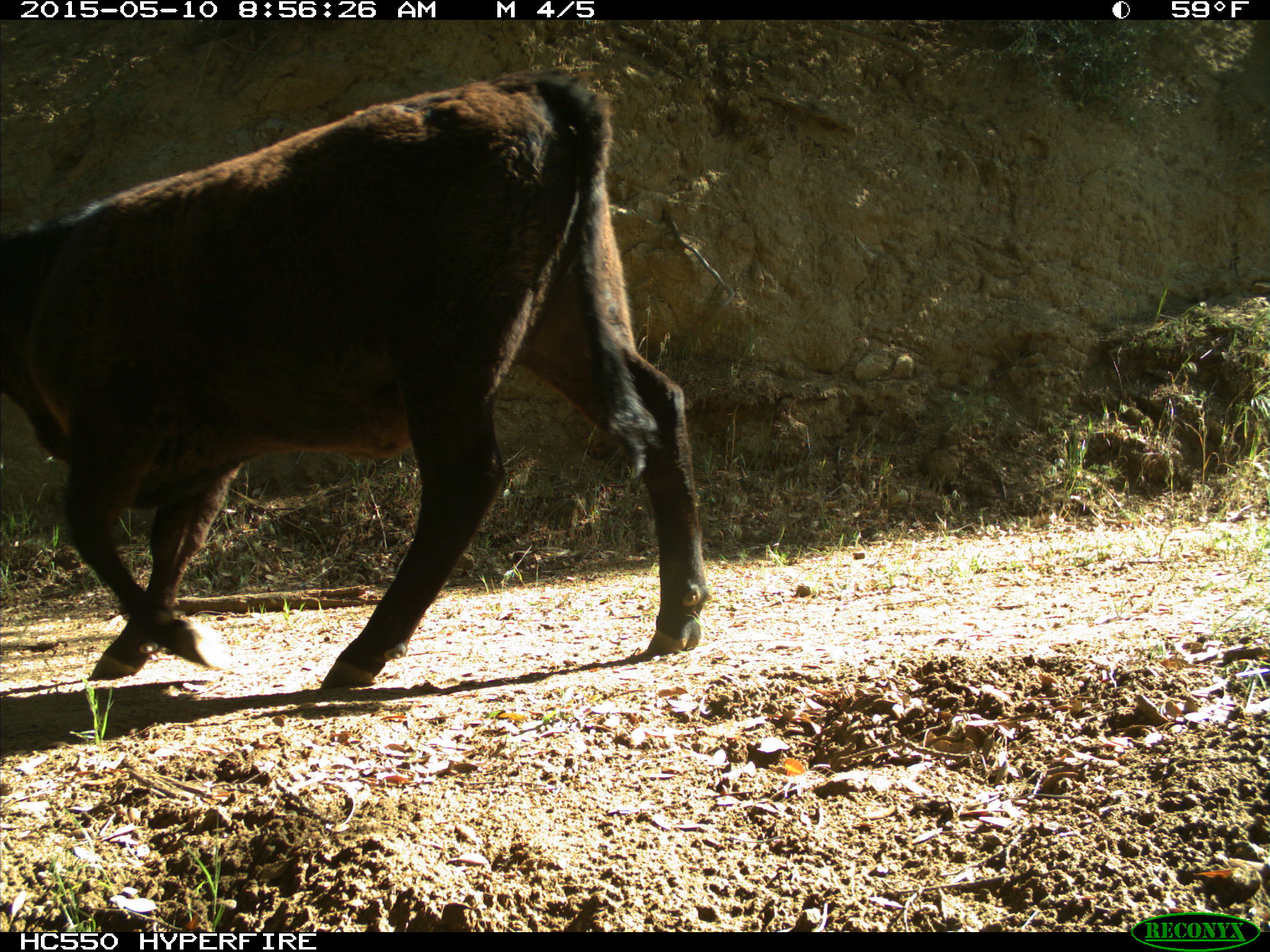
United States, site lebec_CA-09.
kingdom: Animalia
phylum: Chordata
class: Mammalia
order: Artiodactyla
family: Bovidae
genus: Bos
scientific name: Bos taurus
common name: domestic cow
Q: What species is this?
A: Bos taurus (domestic cow).